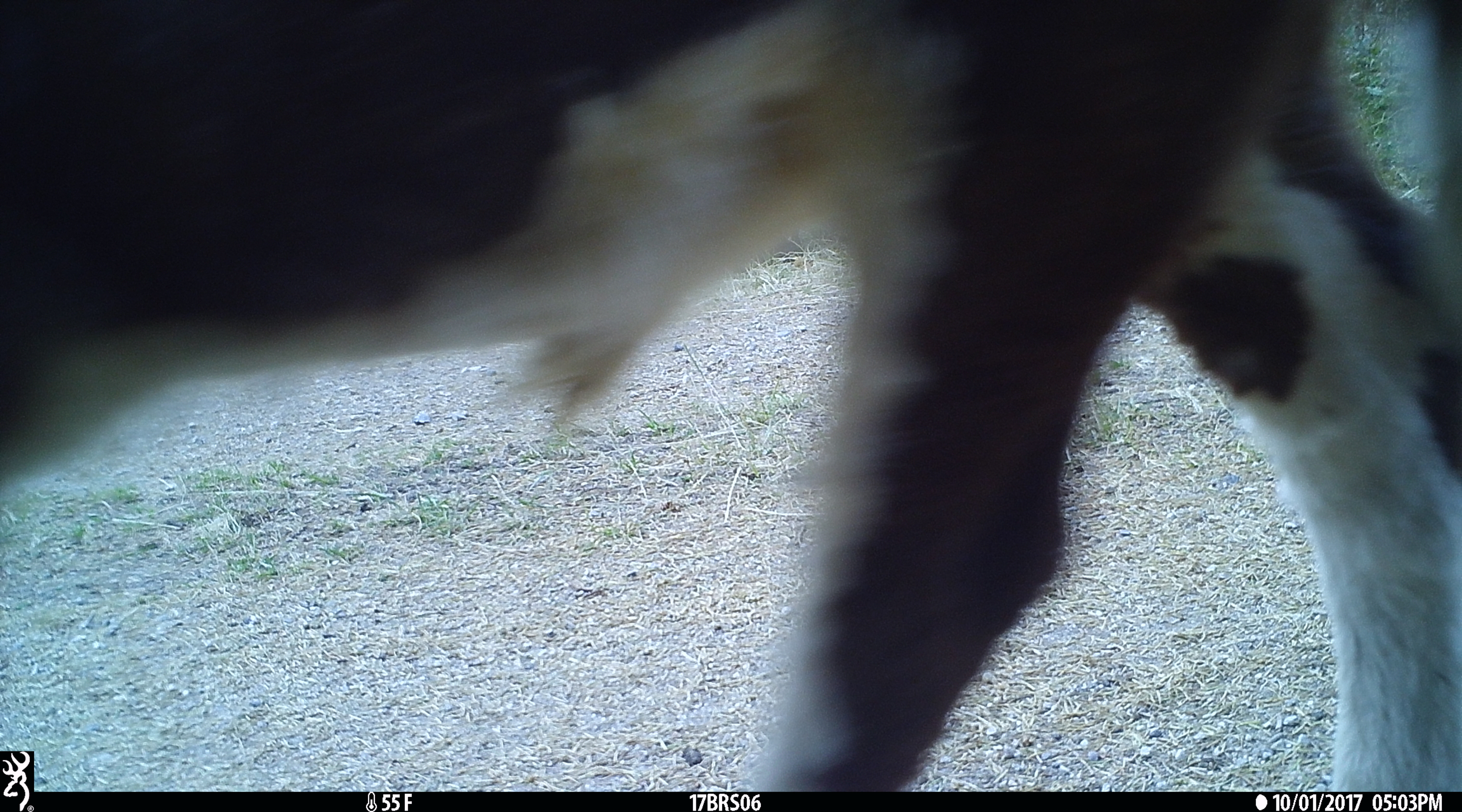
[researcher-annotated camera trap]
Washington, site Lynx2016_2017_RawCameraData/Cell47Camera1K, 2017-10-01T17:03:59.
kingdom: Animalia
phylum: Chordata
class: Mammalia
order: Artiodactyla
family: Bovidae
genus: Bos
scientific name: Bos taurus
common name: domestic cattle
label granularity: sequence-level